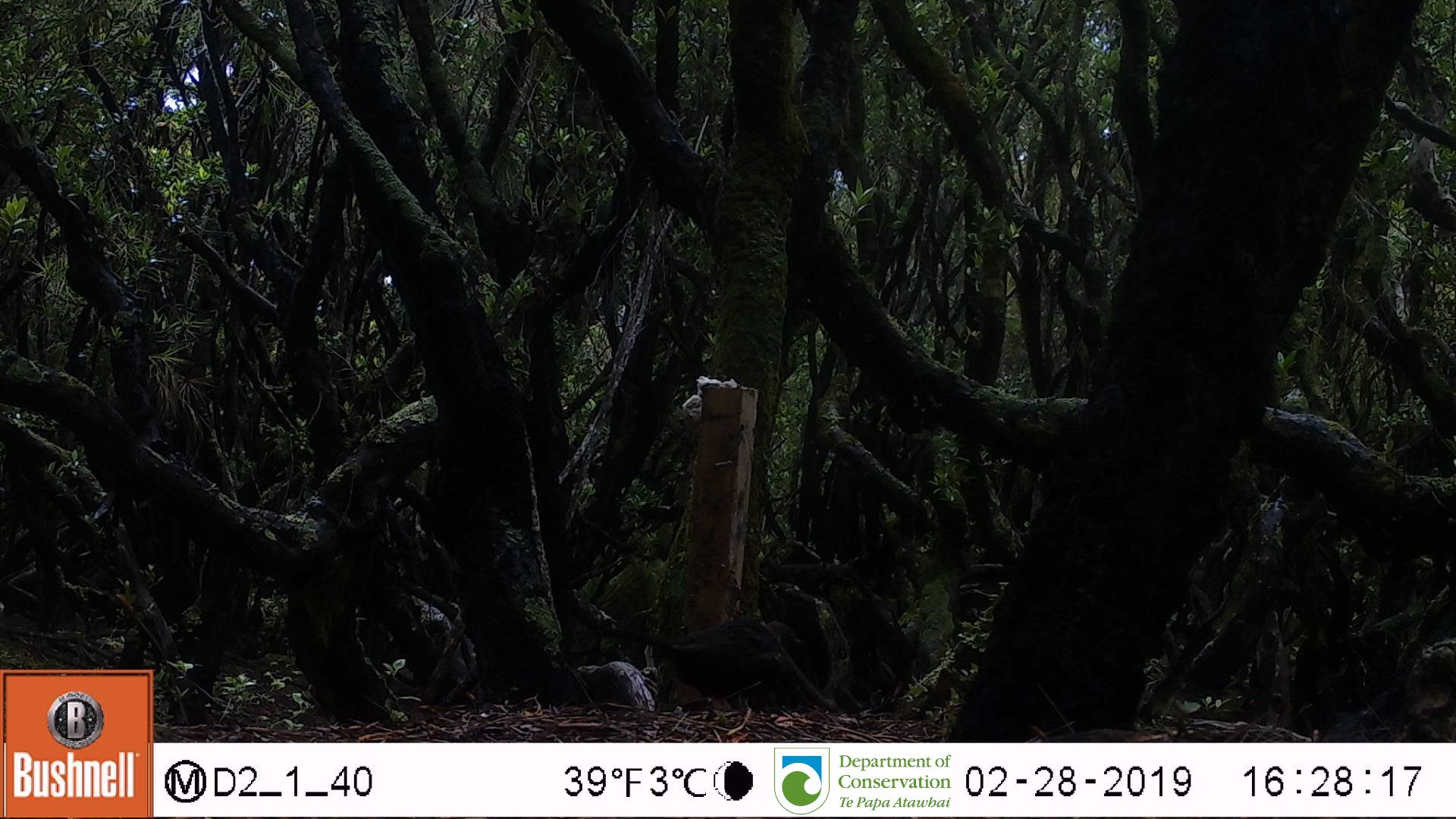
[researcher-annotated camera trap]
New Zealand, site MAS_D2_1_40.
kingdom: Animalia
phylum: Chordata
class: Aves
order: Passeriformes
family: Turdidae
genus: Turdus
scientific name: Turdus merula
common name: eurasian blackbird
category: blackbird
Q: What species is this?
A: Blackbird (eurasian blackbird) (Turdus merula).